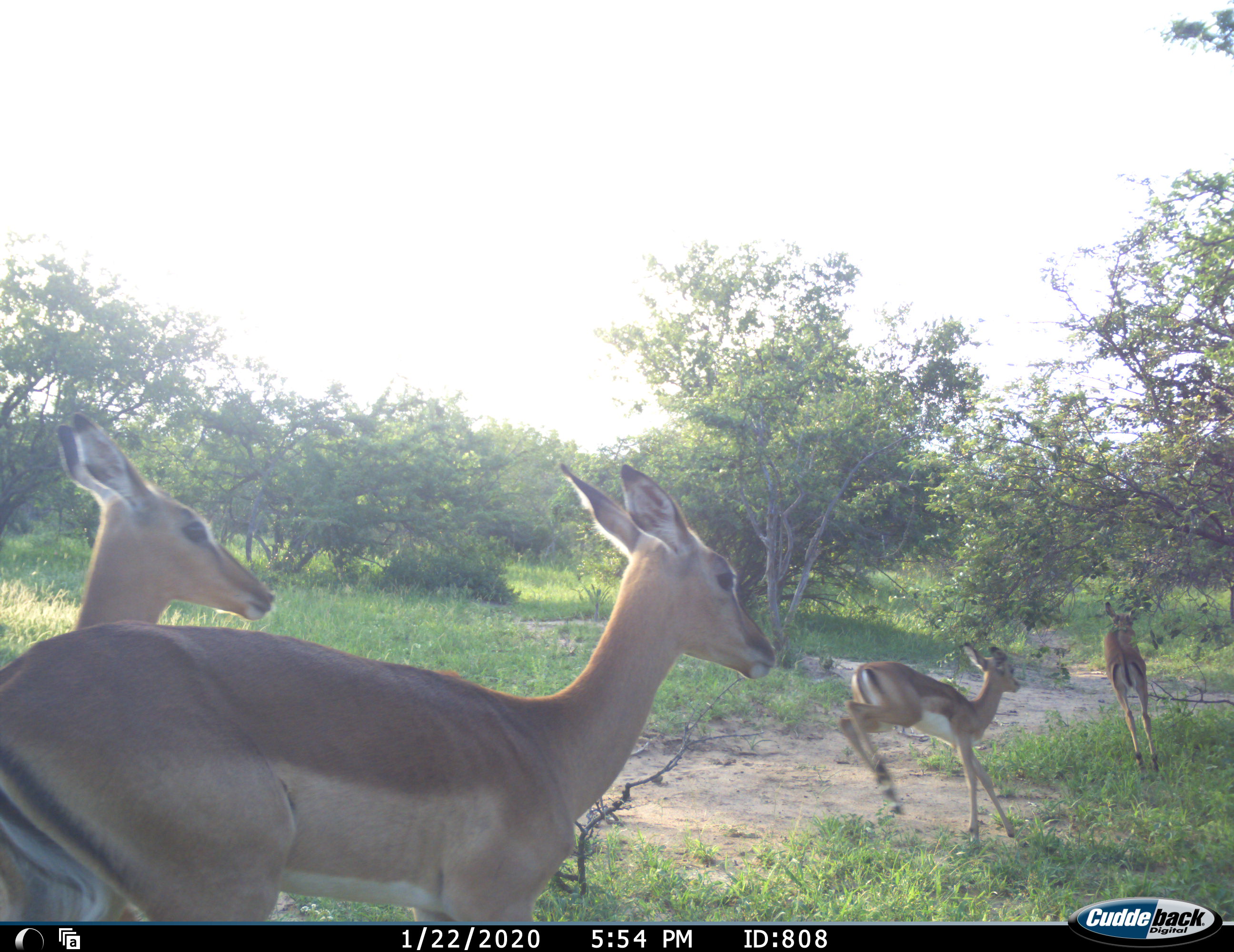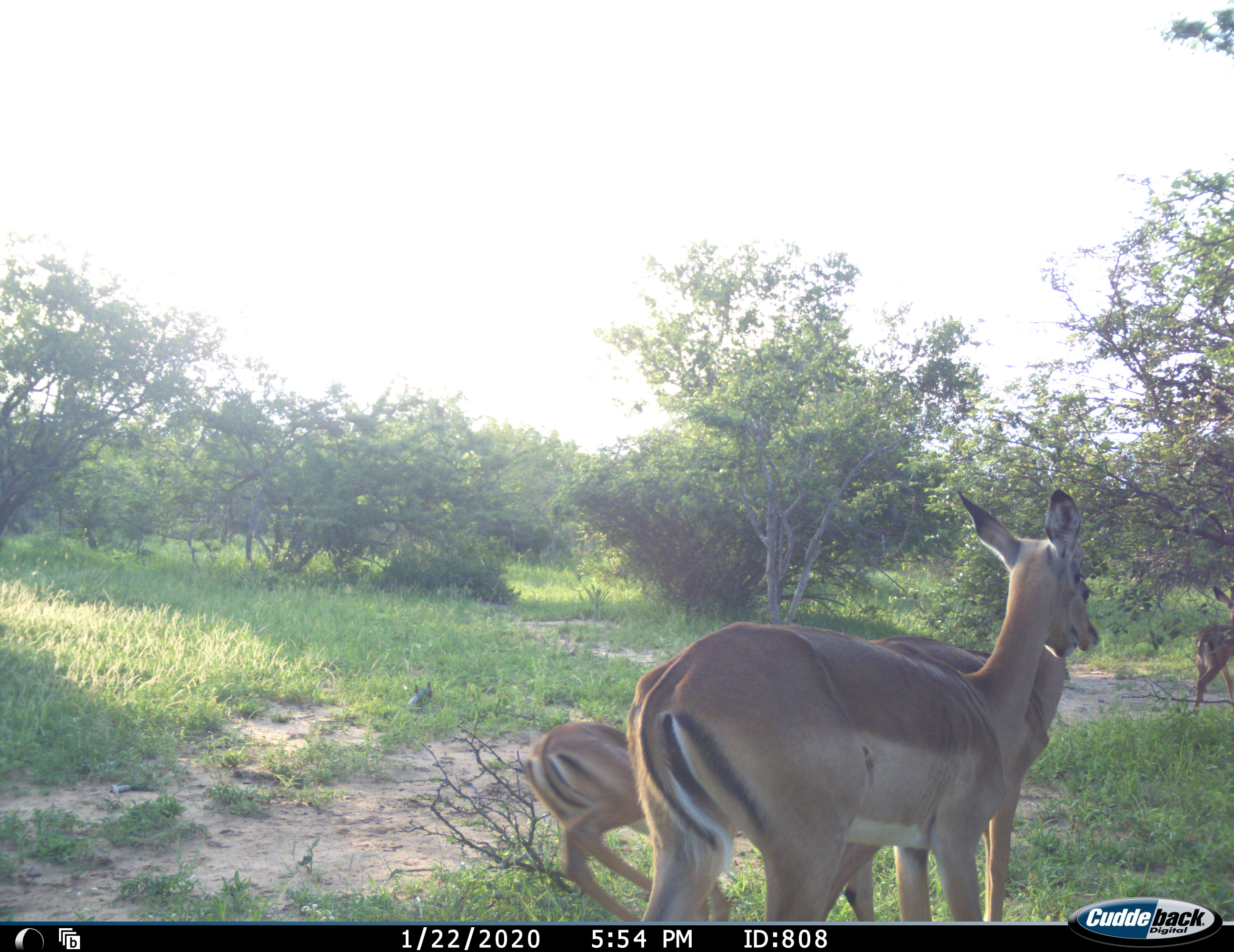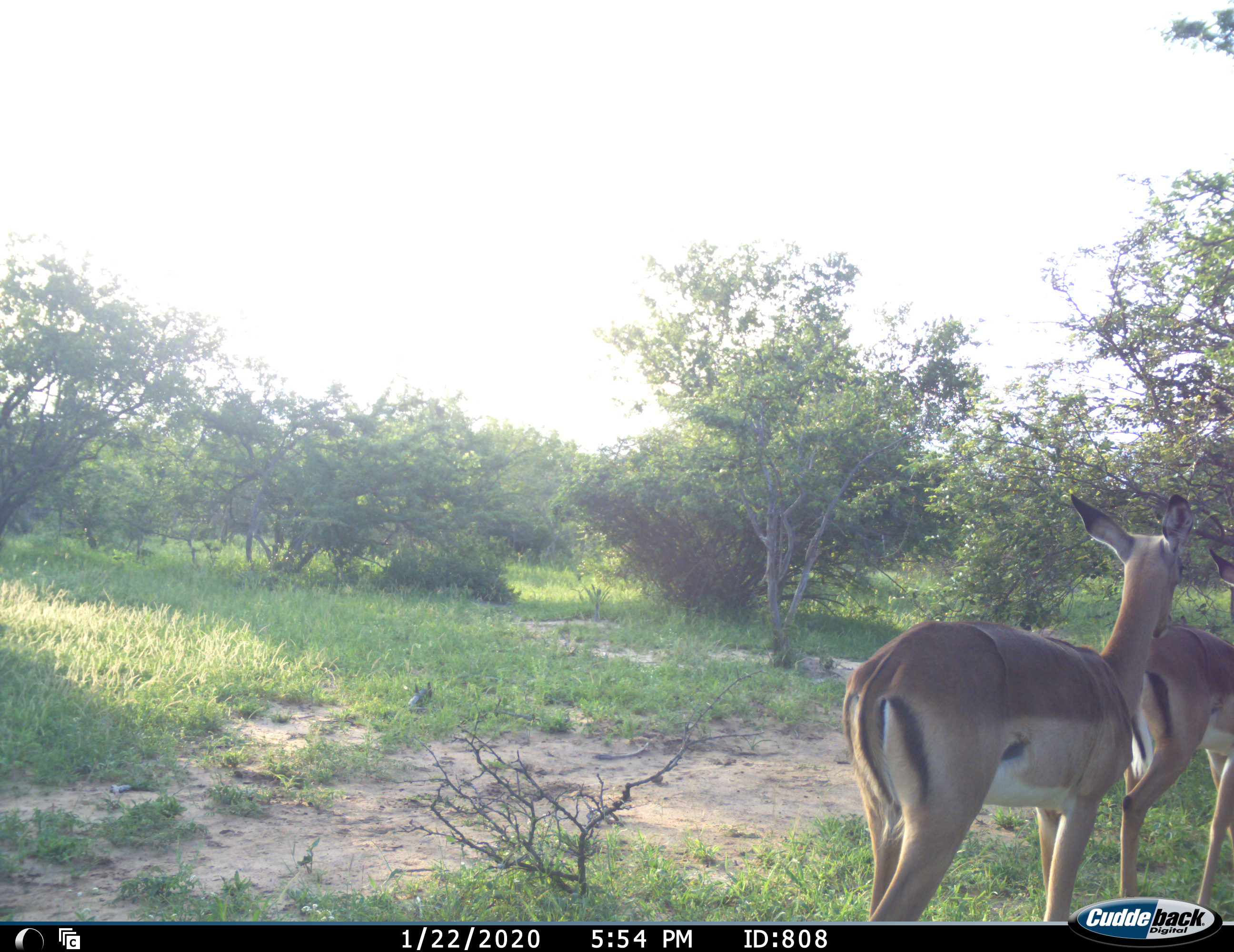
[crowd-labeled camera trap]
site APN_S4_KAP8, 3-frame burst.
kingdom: Animalia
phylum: Chordata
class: Mammalia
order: Artiodactyla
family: Bovidae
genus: Aepyceros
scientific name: Aepyceros melampus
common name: impala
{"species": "impala (Aepyceros melampus)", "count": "4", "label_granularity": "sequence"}